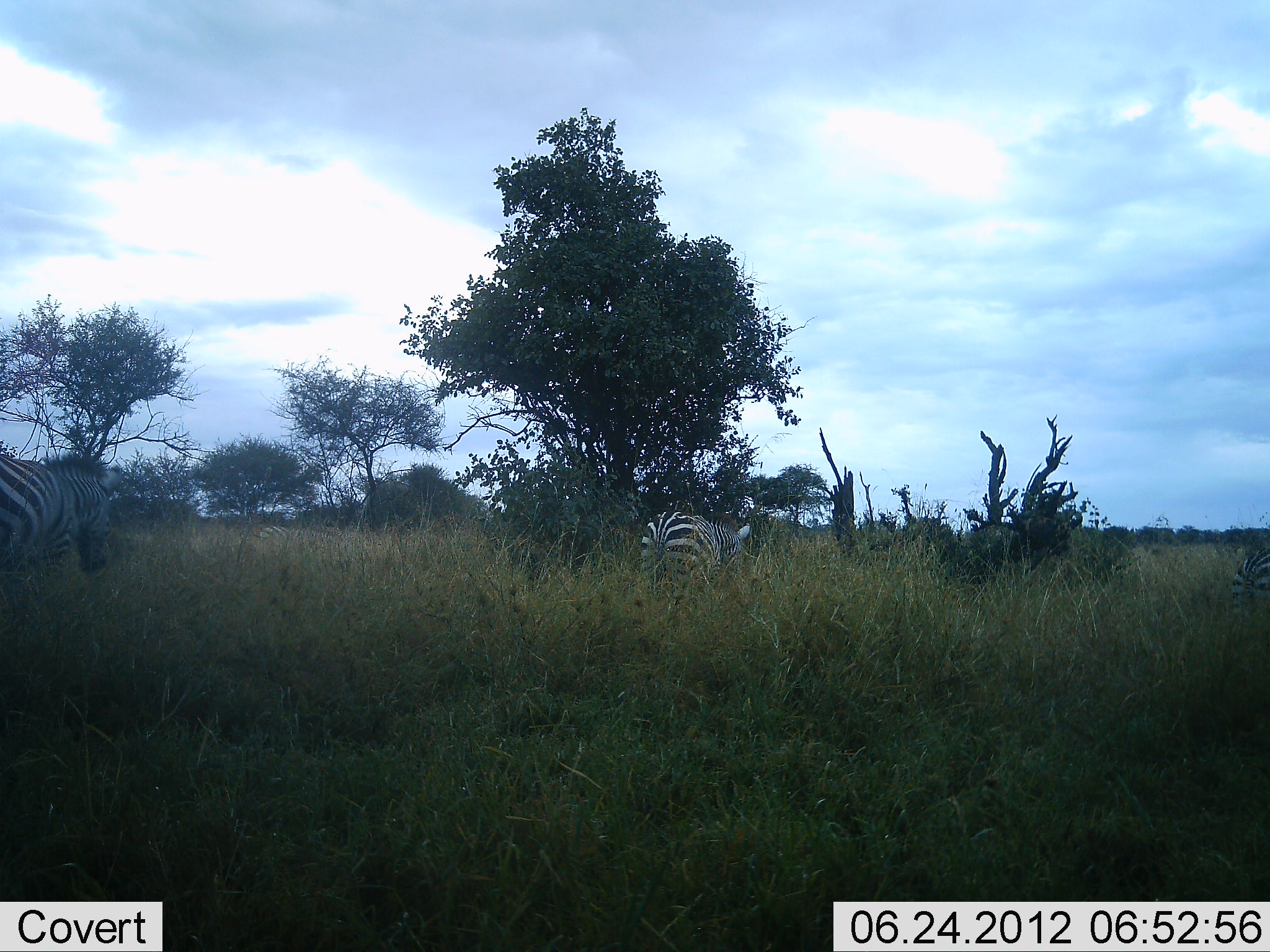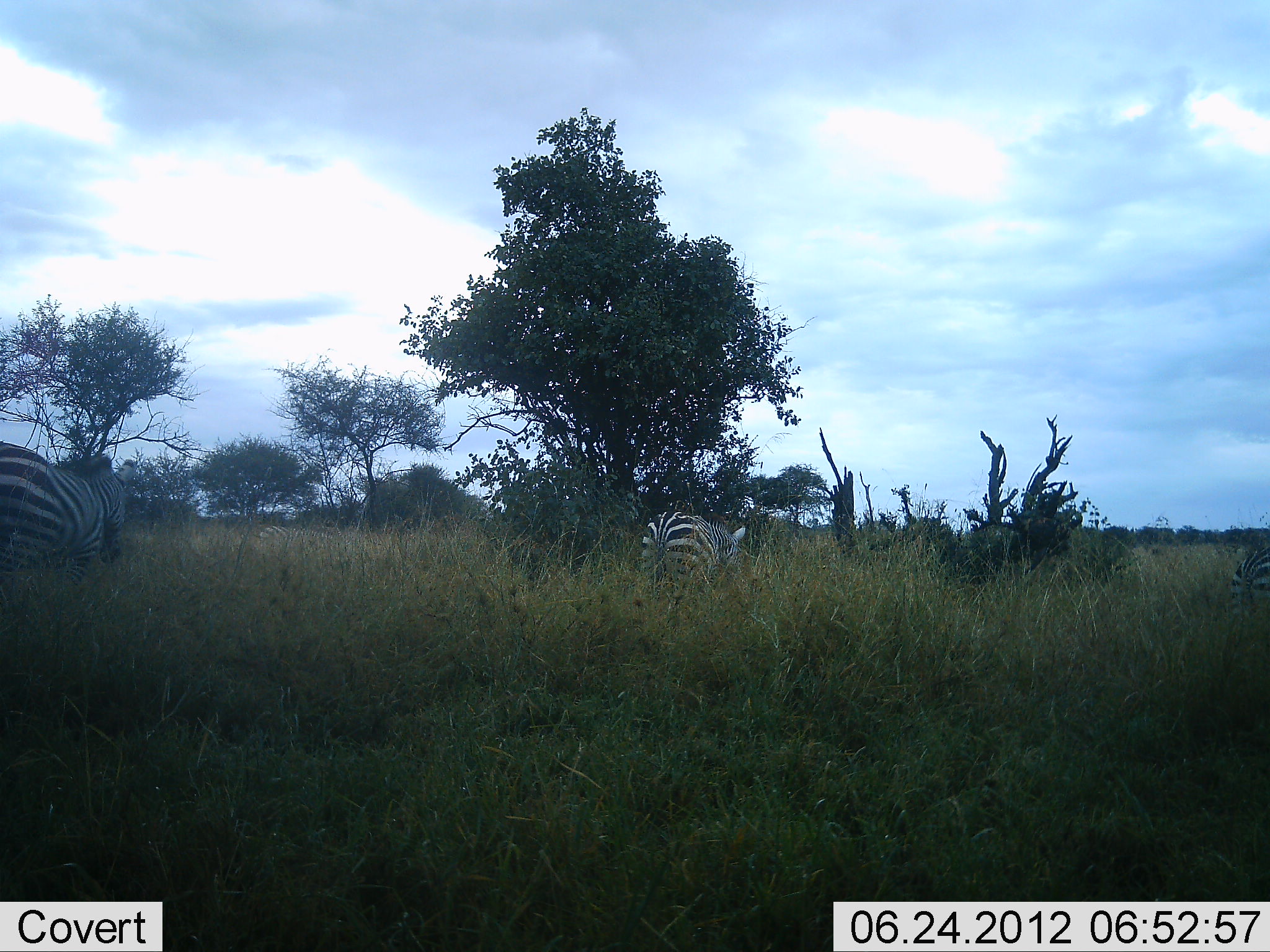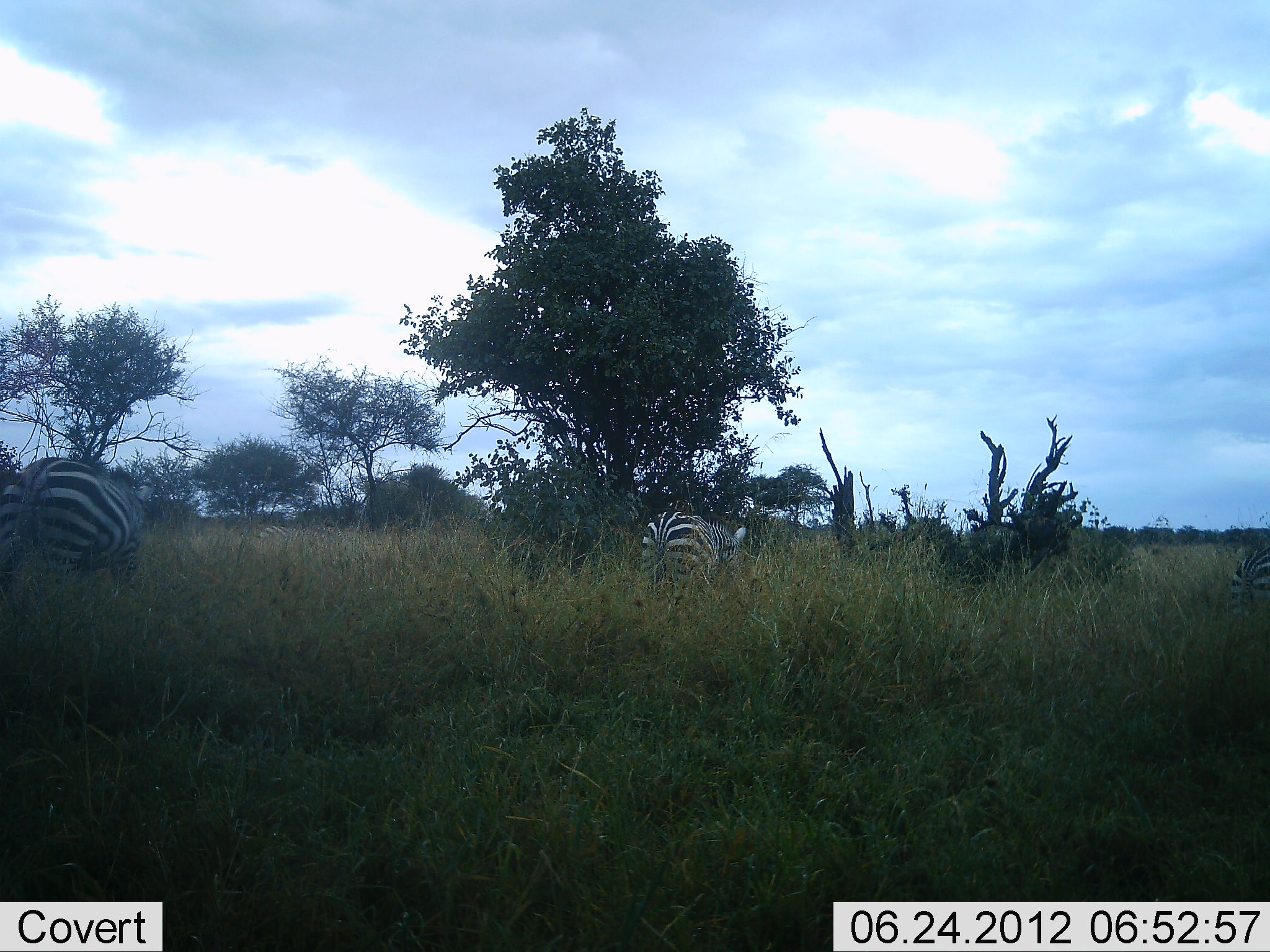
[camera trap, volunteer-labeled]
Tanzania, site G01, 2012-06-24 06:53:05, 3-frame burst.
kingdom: Animalia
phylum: Chordata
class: Mammalia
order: Perissodactyla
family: Equidae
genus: Equus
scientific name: Equus quagga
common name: plains zebra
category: zebra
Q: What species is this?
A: Zebra (plains zebra) (Equus quagga).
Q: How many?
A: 2.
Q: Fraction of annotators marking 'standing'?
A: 30%.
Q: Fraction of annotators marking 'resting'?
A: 0%.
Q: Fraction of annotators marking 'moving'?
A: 80%.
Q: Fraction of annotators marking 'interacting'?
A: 0%.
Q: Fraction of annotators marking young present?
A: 0%.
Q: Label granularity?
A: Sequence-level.